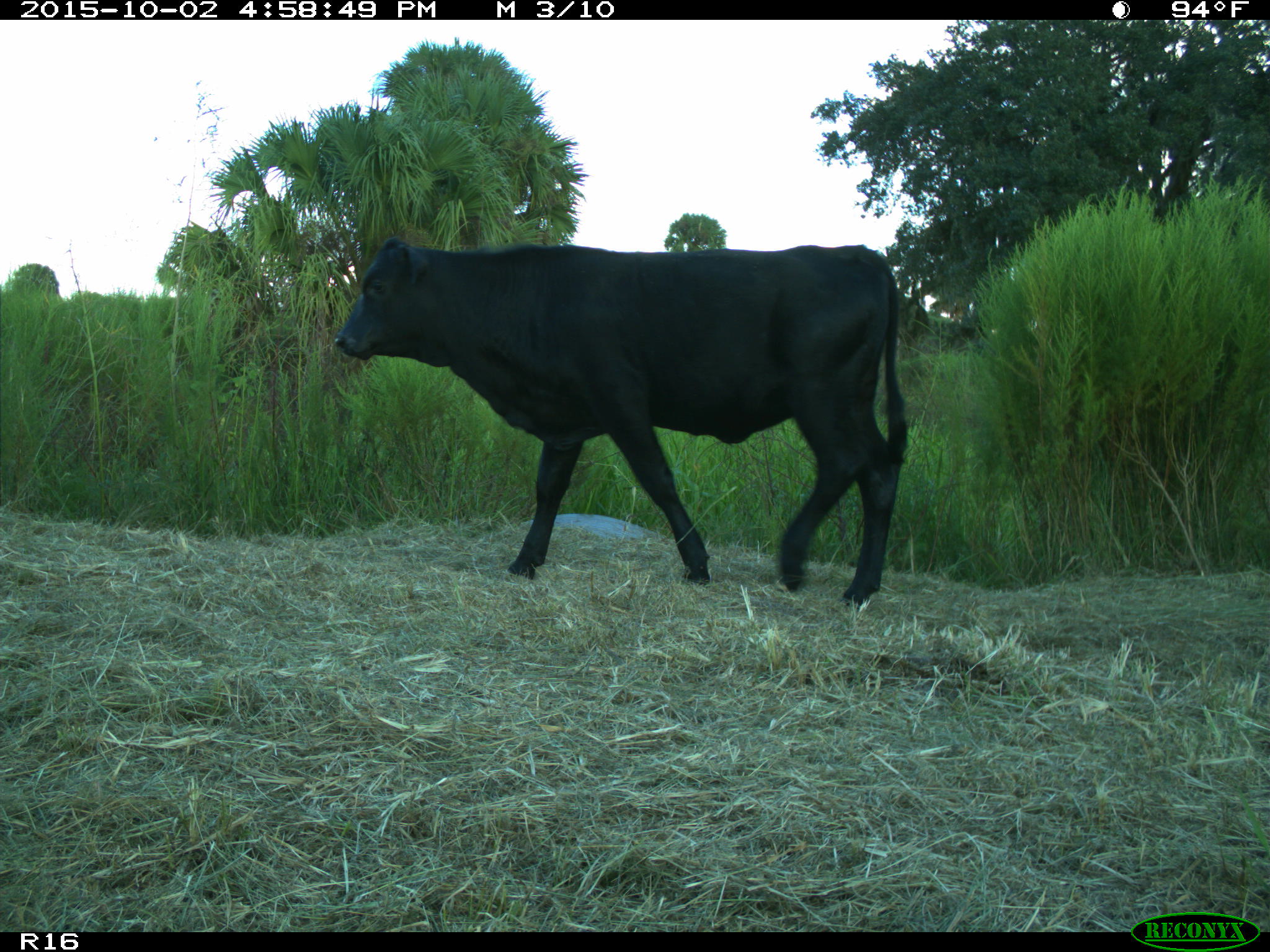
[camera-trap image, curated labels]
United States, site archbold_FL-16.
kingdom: Animalia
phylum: Chordata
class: Mammalia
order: Artiodactyla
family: Bovidae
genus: Bos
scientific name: Bos taurus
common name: domestic cow